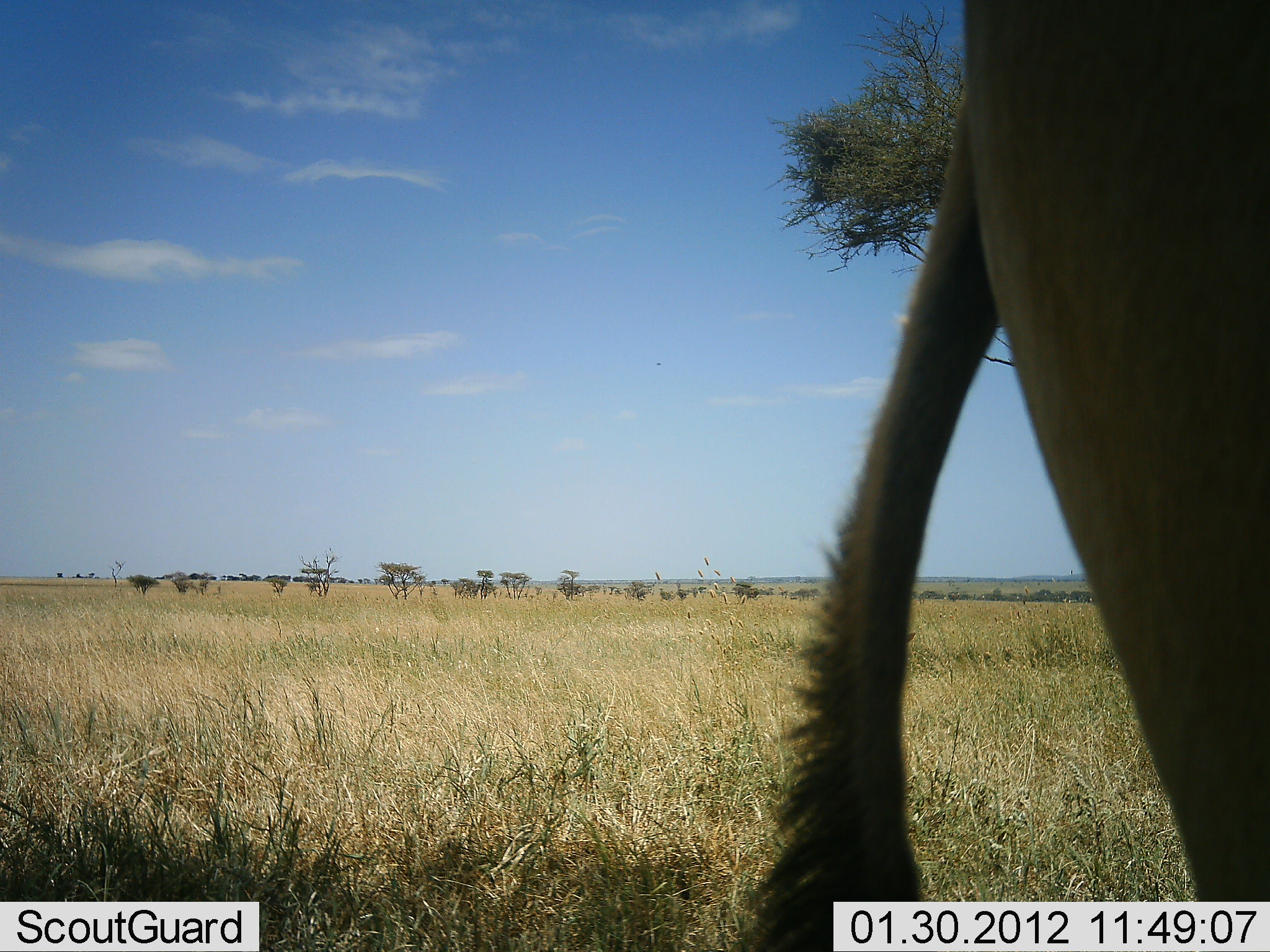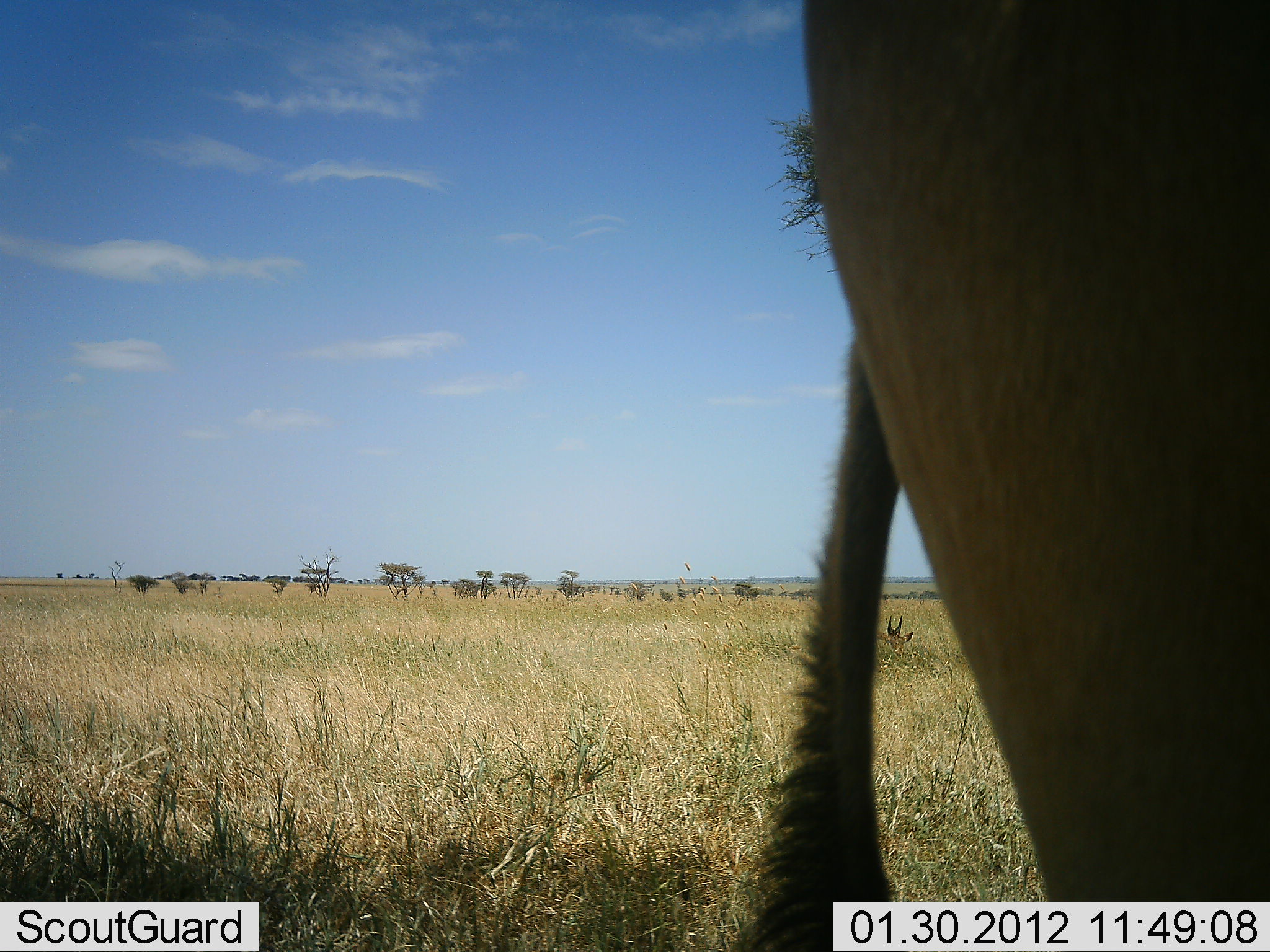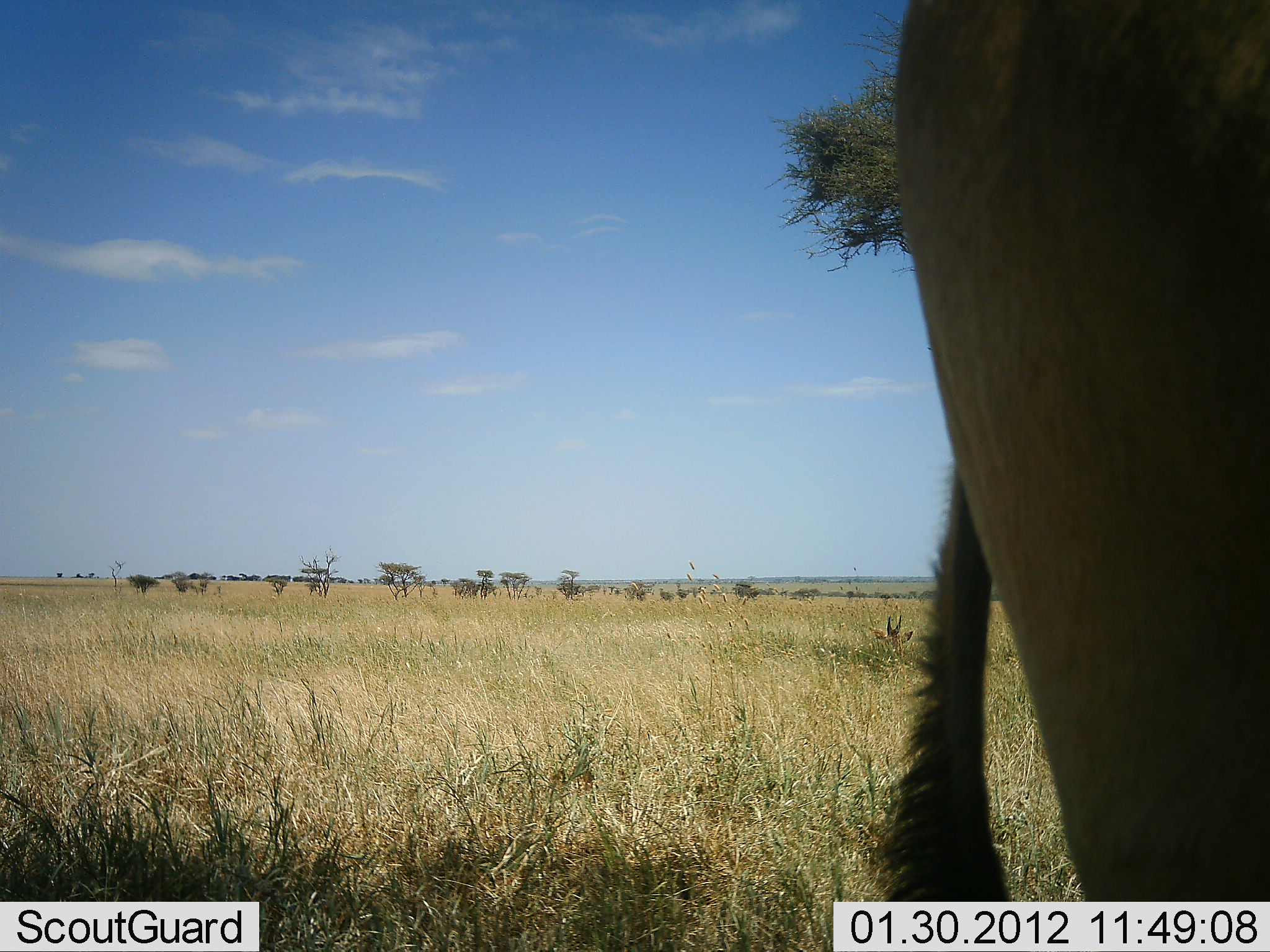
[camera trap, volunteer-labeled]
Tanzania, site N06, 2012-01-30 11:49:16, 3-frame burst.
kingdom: Animalia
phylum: Chordata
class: Mammalia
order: Artiodactyla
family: Bovidae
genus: Alcelaphus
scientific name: Alcelaphus buselaphus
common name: hartebeest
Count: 1.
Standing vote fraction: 92%.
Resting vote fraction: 8%.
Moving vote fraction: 0%.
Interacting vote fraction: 0%.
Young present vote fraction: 0%.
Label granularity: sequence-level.